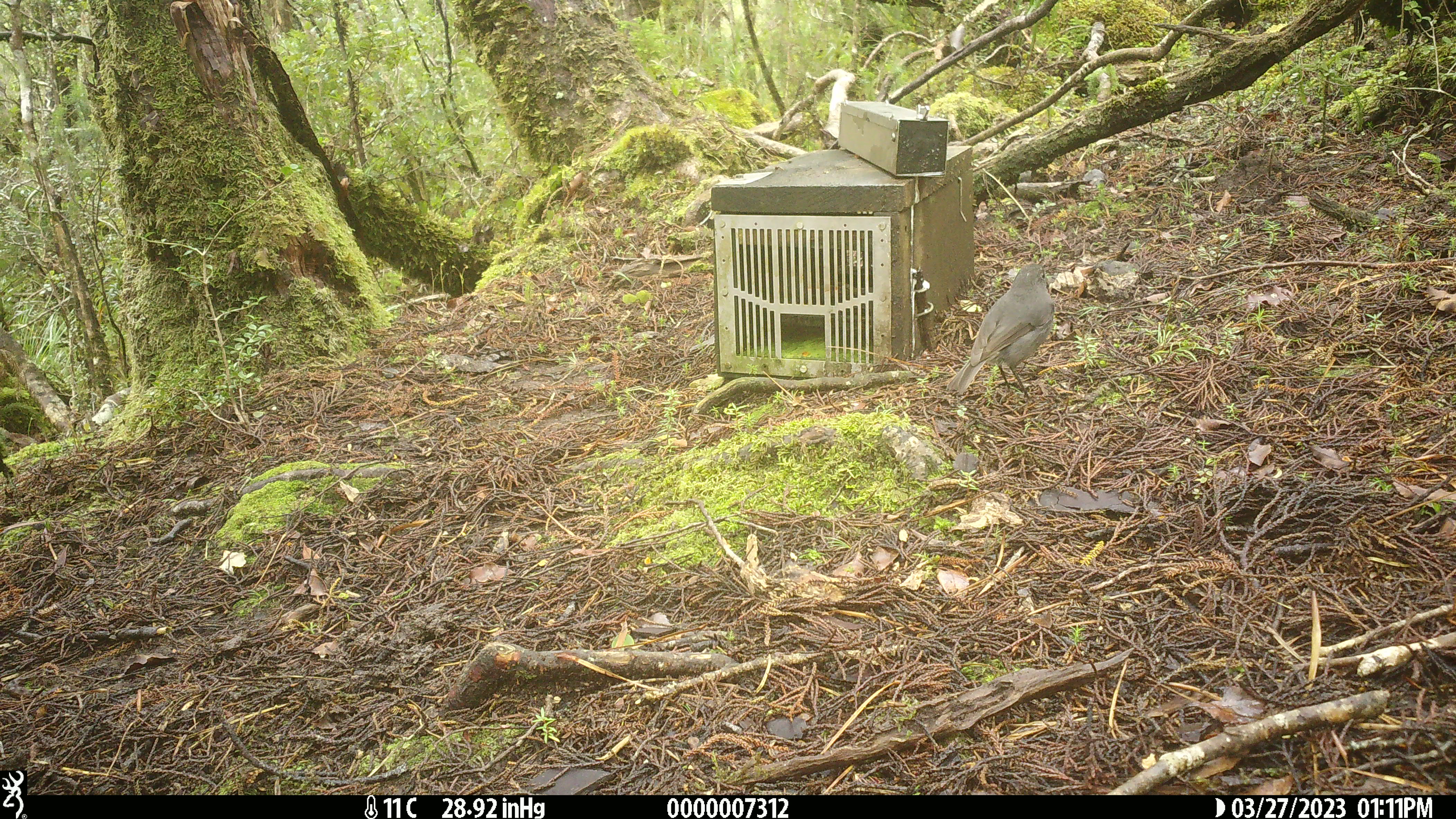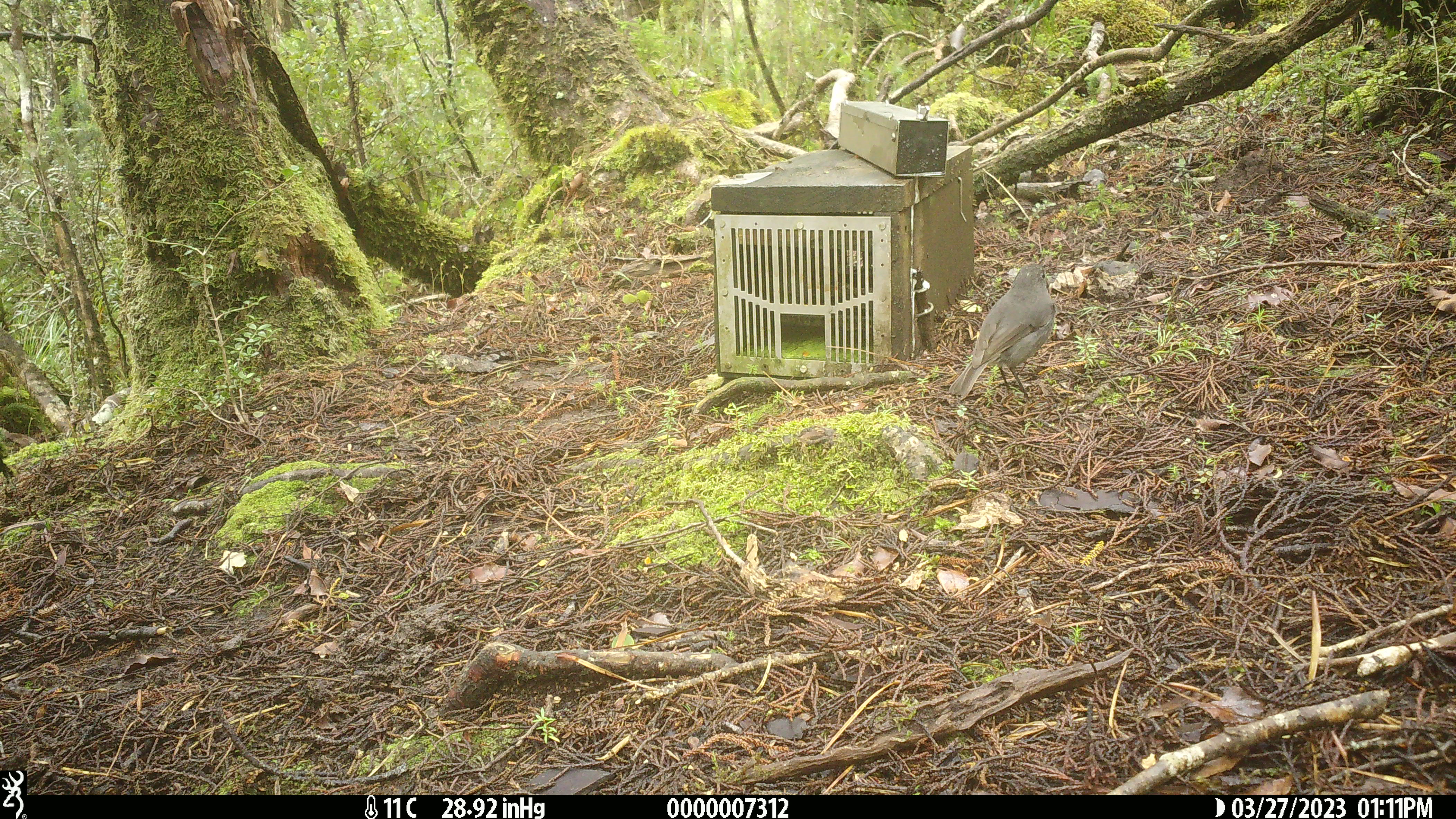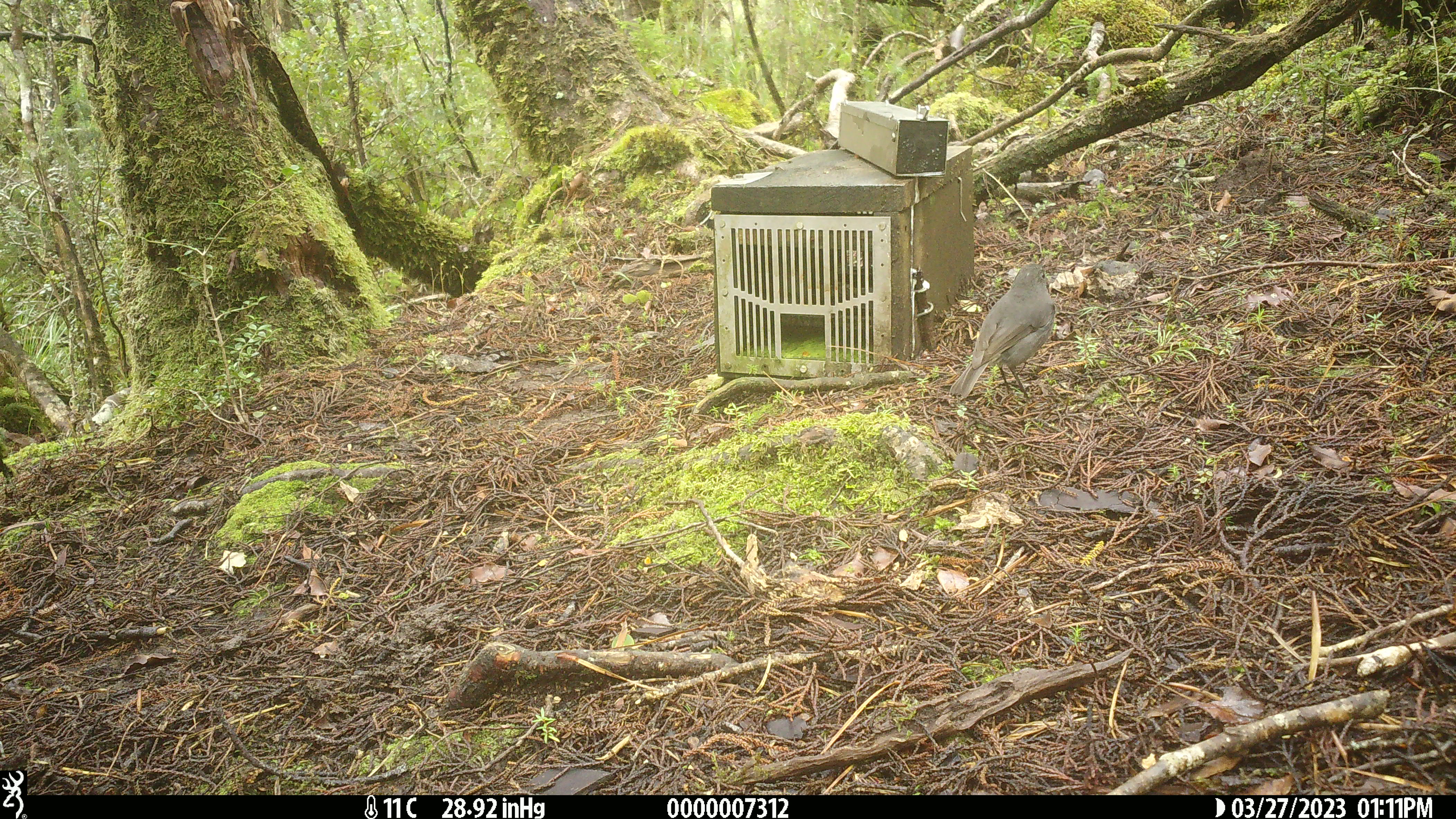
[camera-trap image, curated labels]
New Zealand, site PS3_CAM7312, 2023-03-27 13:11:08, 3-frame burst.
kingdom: Animalia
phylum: Chordata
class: Aves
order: Passeriformes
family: Petroicidae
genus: Petroica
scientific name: Petroica australis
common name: new zealand robin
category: robin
Robin (new zealand robin) (Petroica australis).